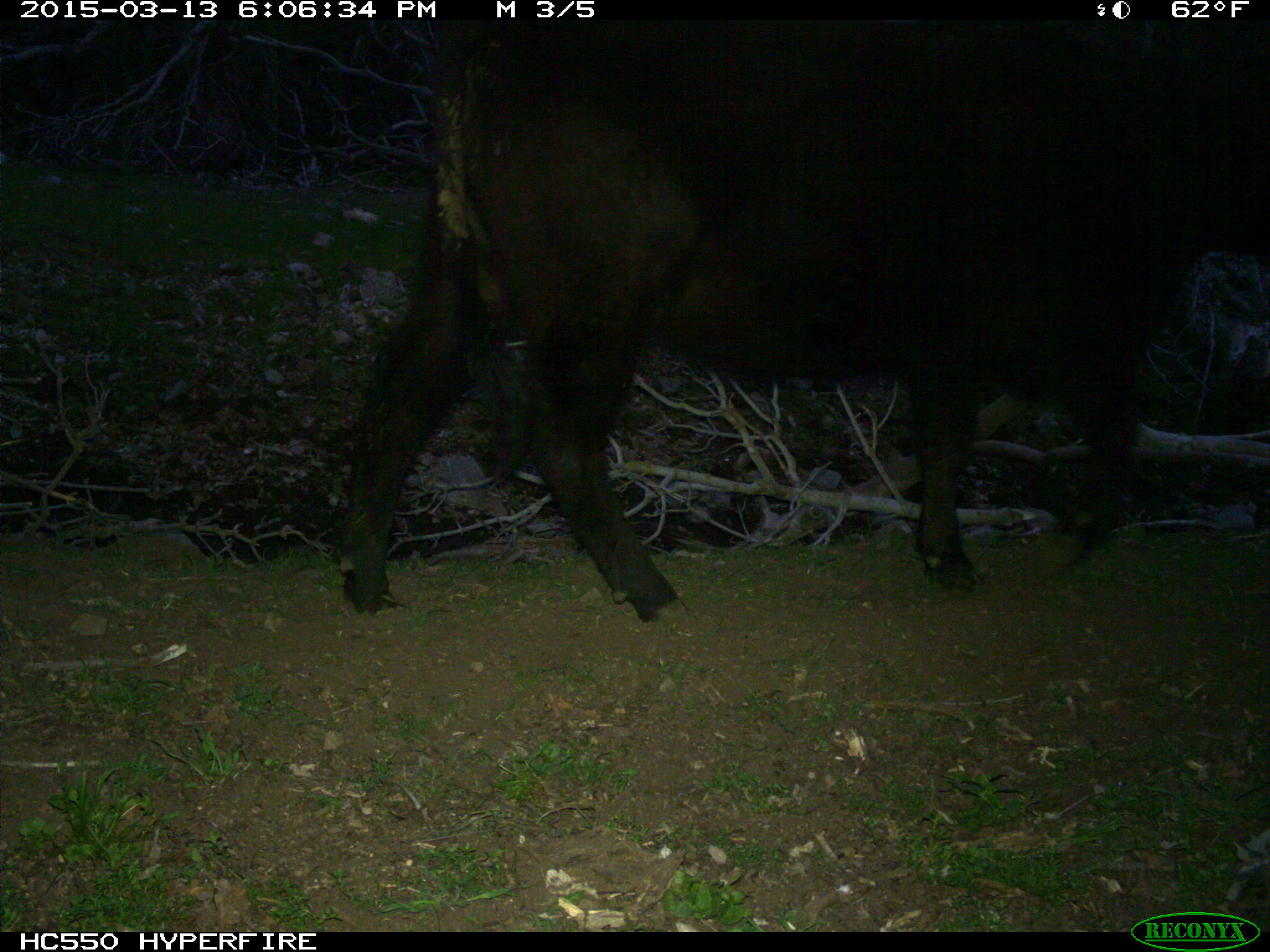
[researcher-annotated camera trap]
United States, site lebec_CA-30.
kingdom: Animalia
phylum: Chordata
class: Mammalia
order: Artiodactyla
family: Bovidae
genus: Bos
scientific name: Bos taurus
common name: domestic cow